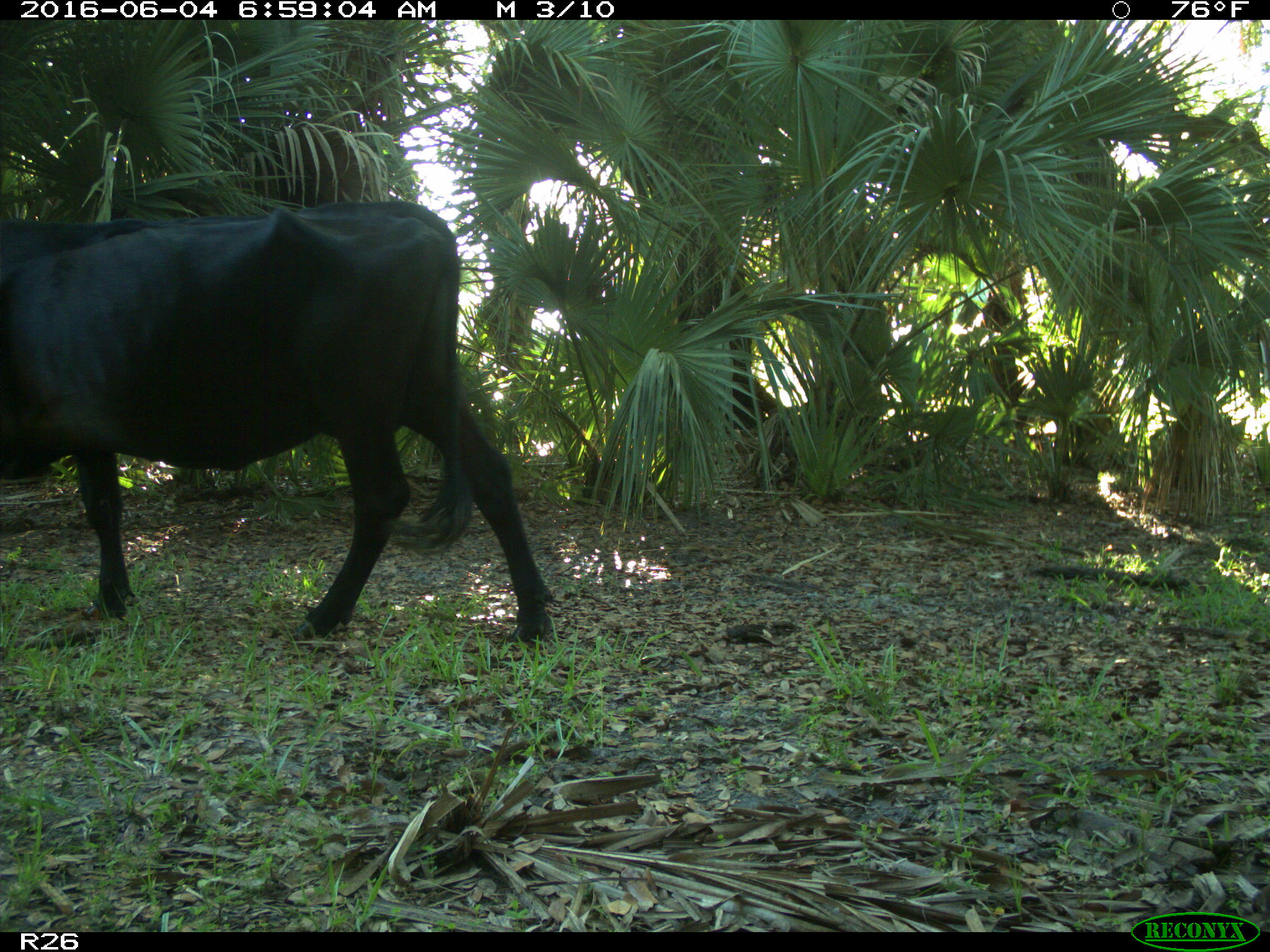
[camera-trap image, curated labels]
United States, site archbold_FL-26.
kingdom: Animalia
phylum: Chordata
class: Mammalia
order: Artiodactyla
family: Bovidae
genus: Bos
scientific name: Bos taurus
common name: domestic cow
Bos taurus (domestic cow).